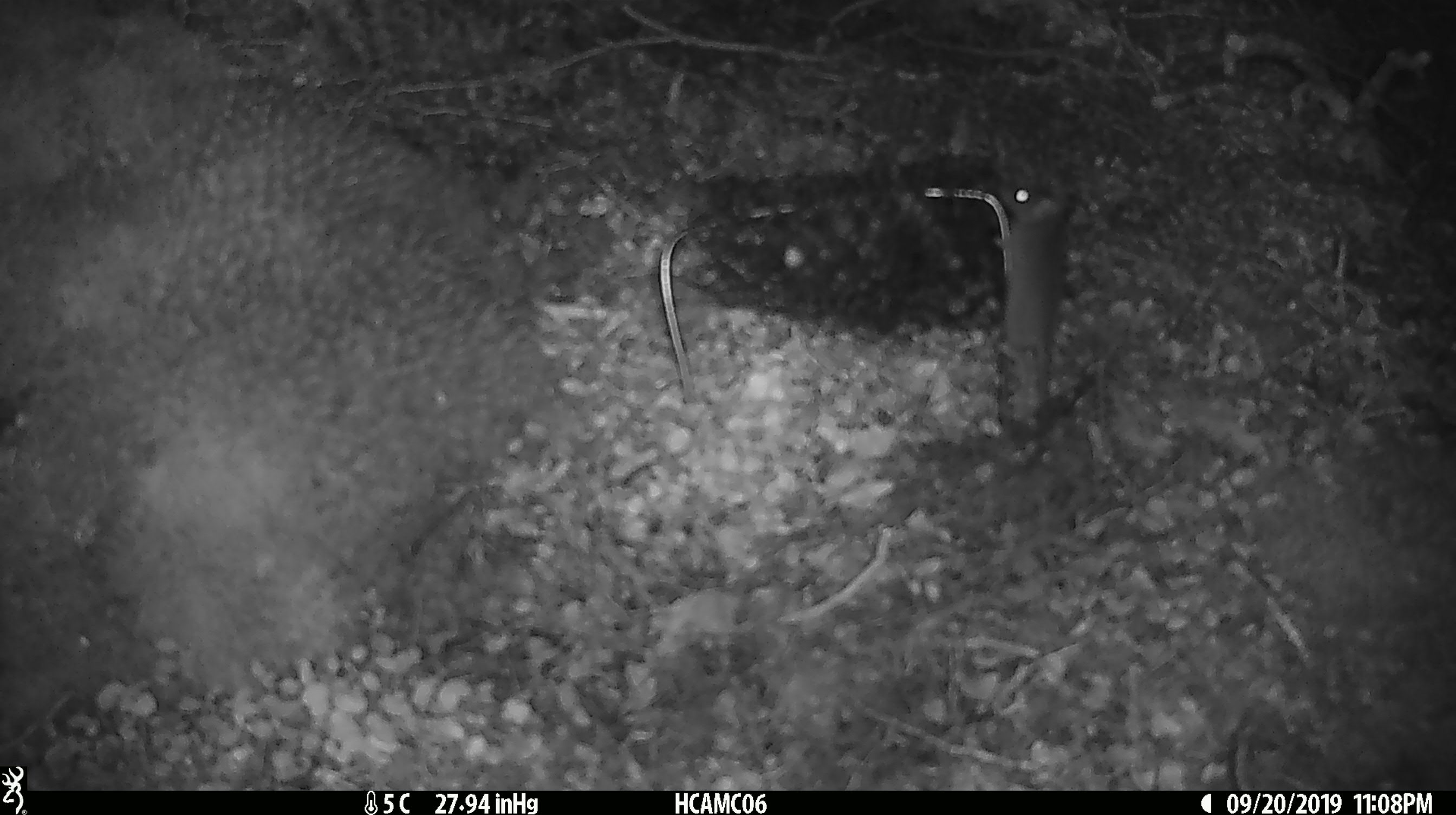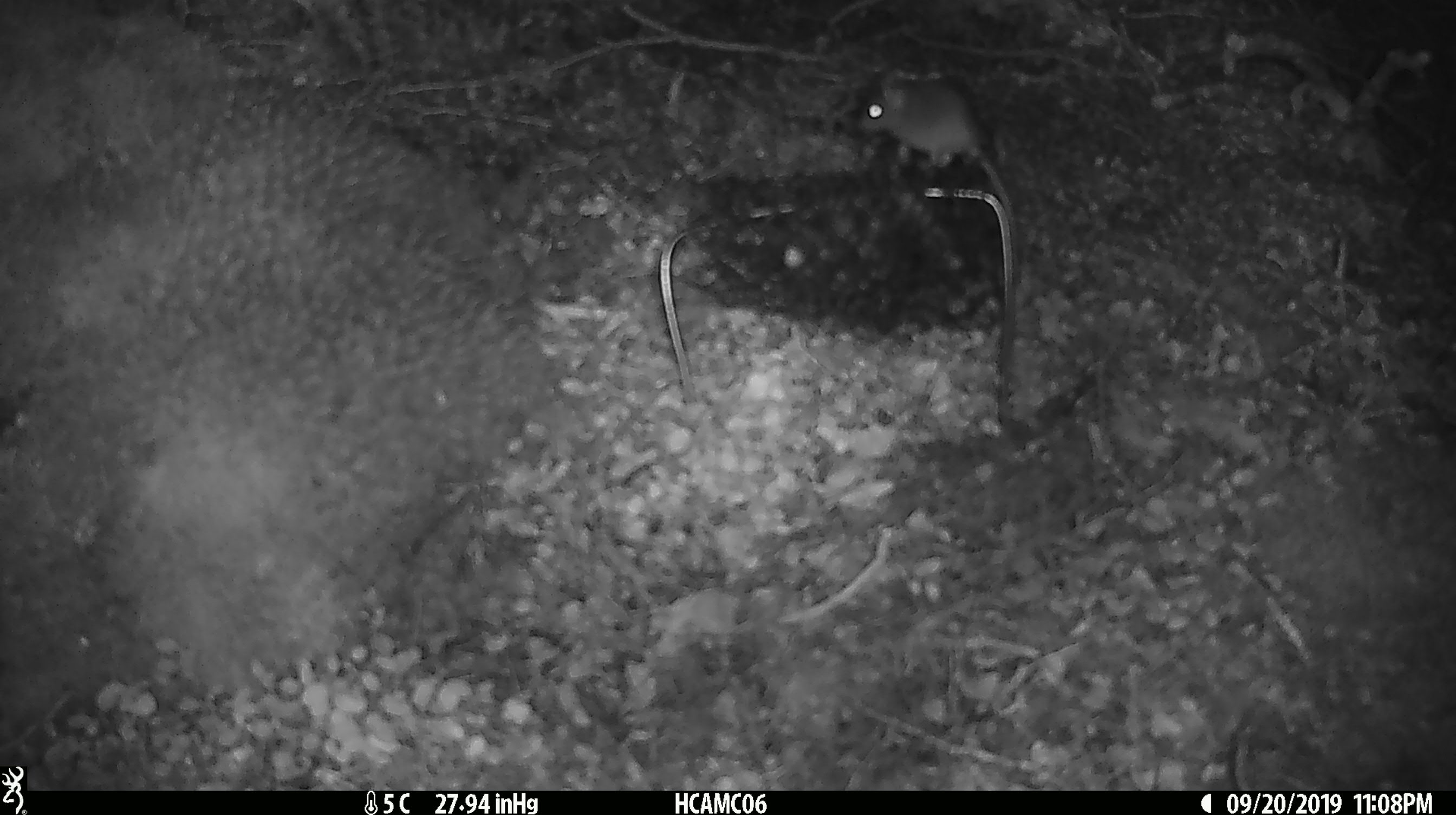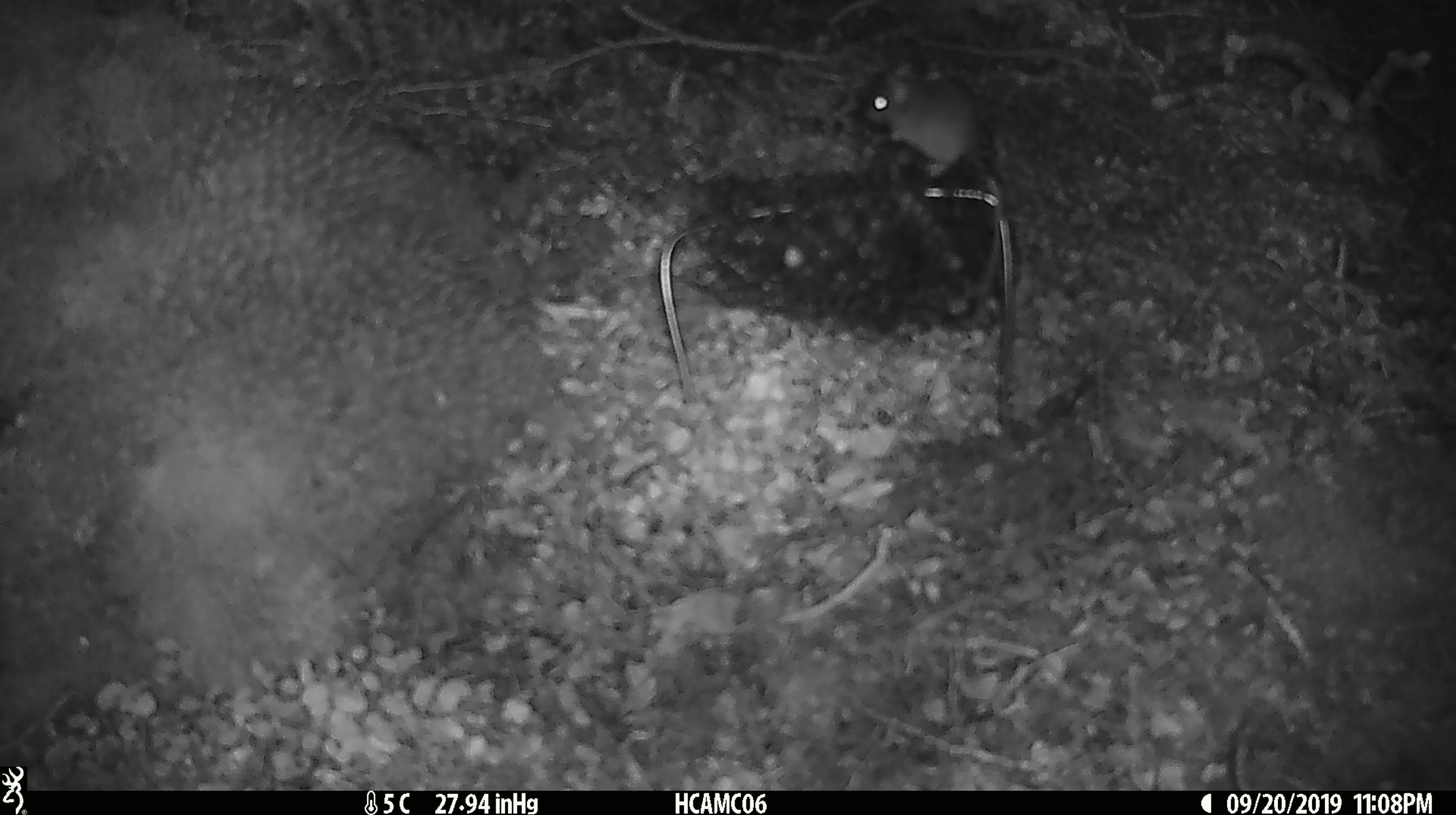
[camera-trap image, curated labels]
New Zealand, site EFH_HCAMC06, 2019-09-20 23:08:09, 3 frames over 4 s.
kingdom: Animalia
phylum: Chordata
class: Mammalia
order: Rodentia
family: Muridae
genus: Mus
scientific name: Mus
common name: mouse